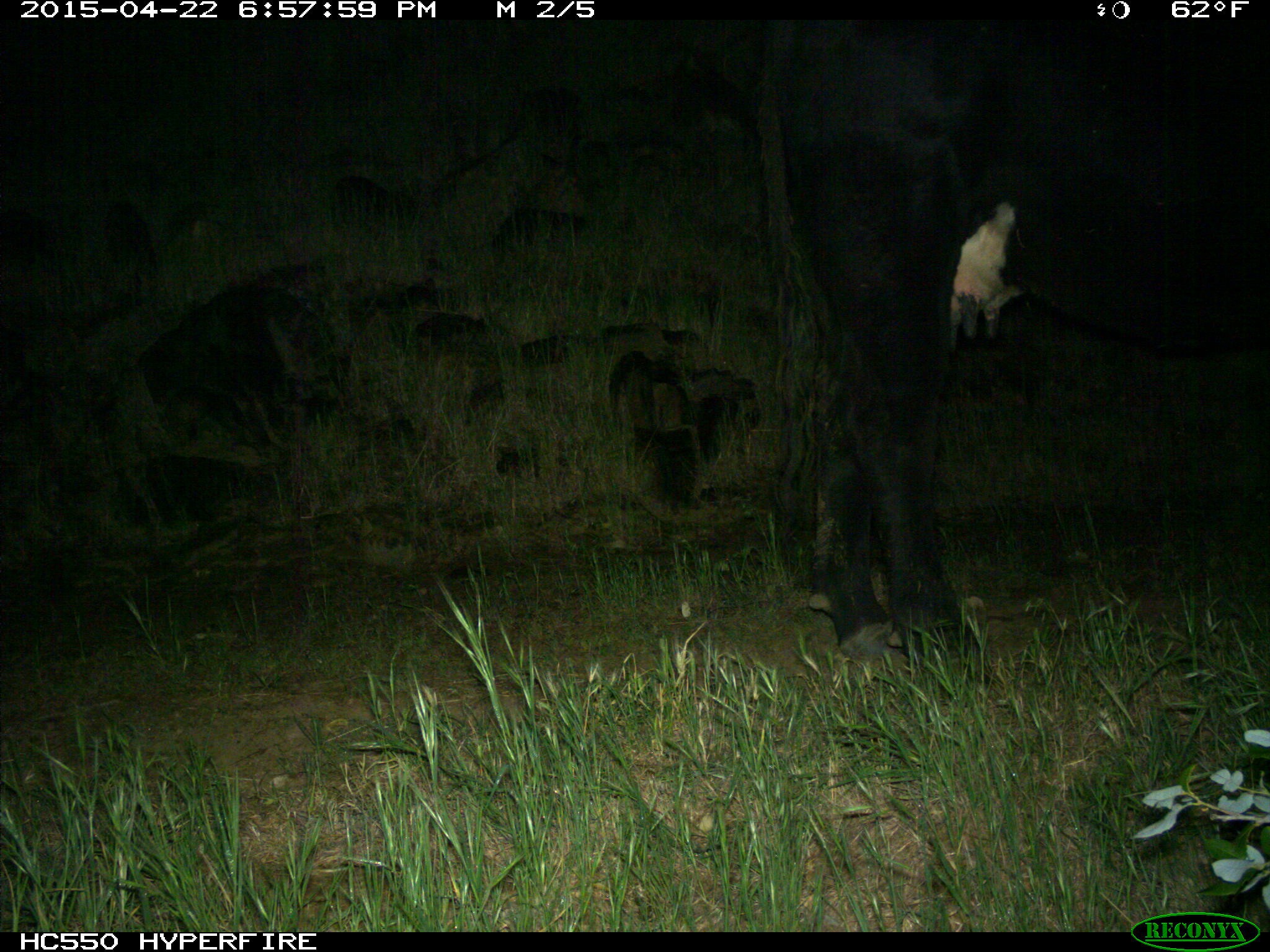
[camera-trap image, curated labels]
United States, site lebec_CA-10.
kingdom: Animalia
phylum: Chordata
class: Mammalia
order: Artiodactyla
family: Bovidae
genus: Bos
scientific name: Bos taurus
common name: domestic cow